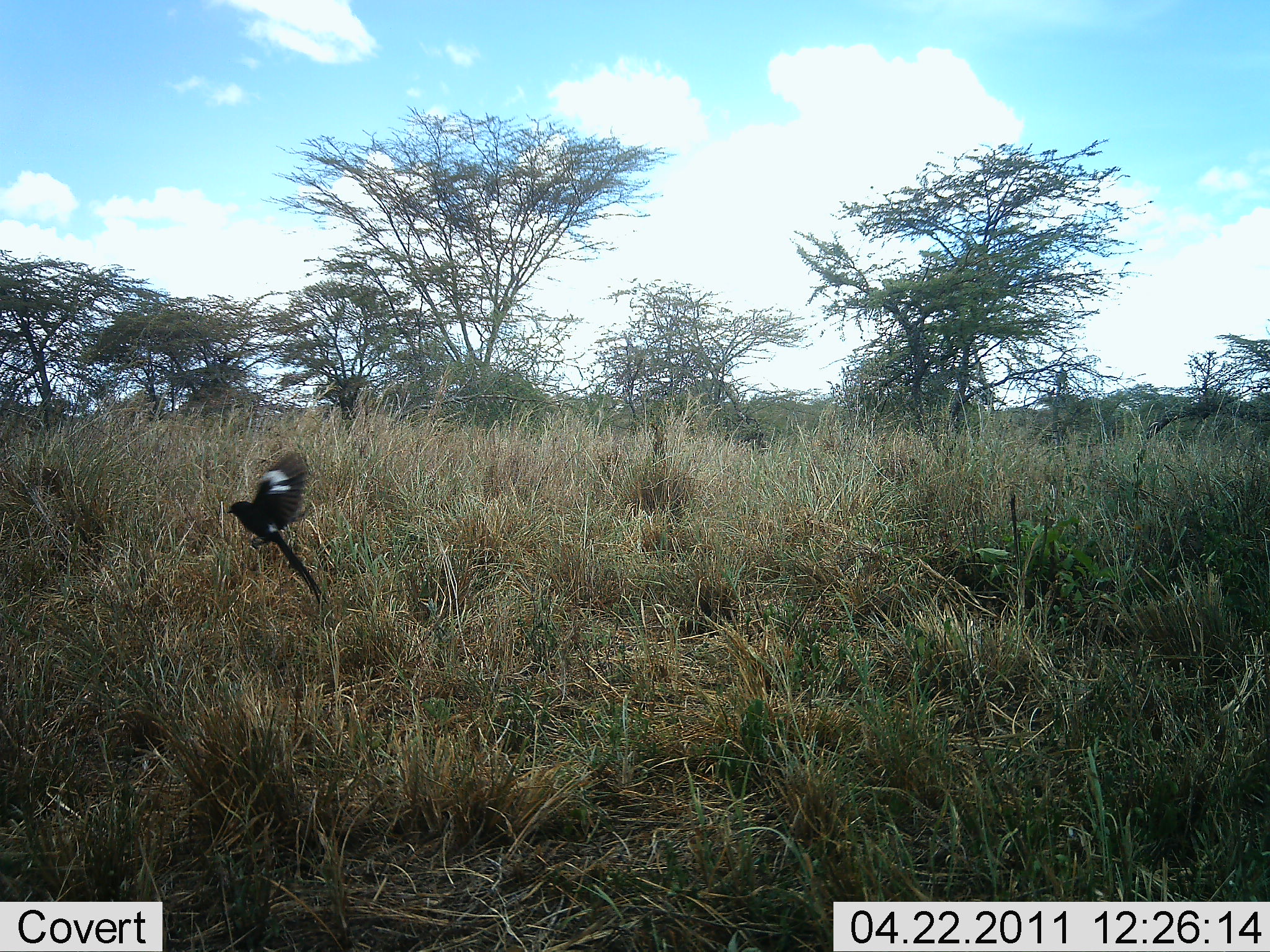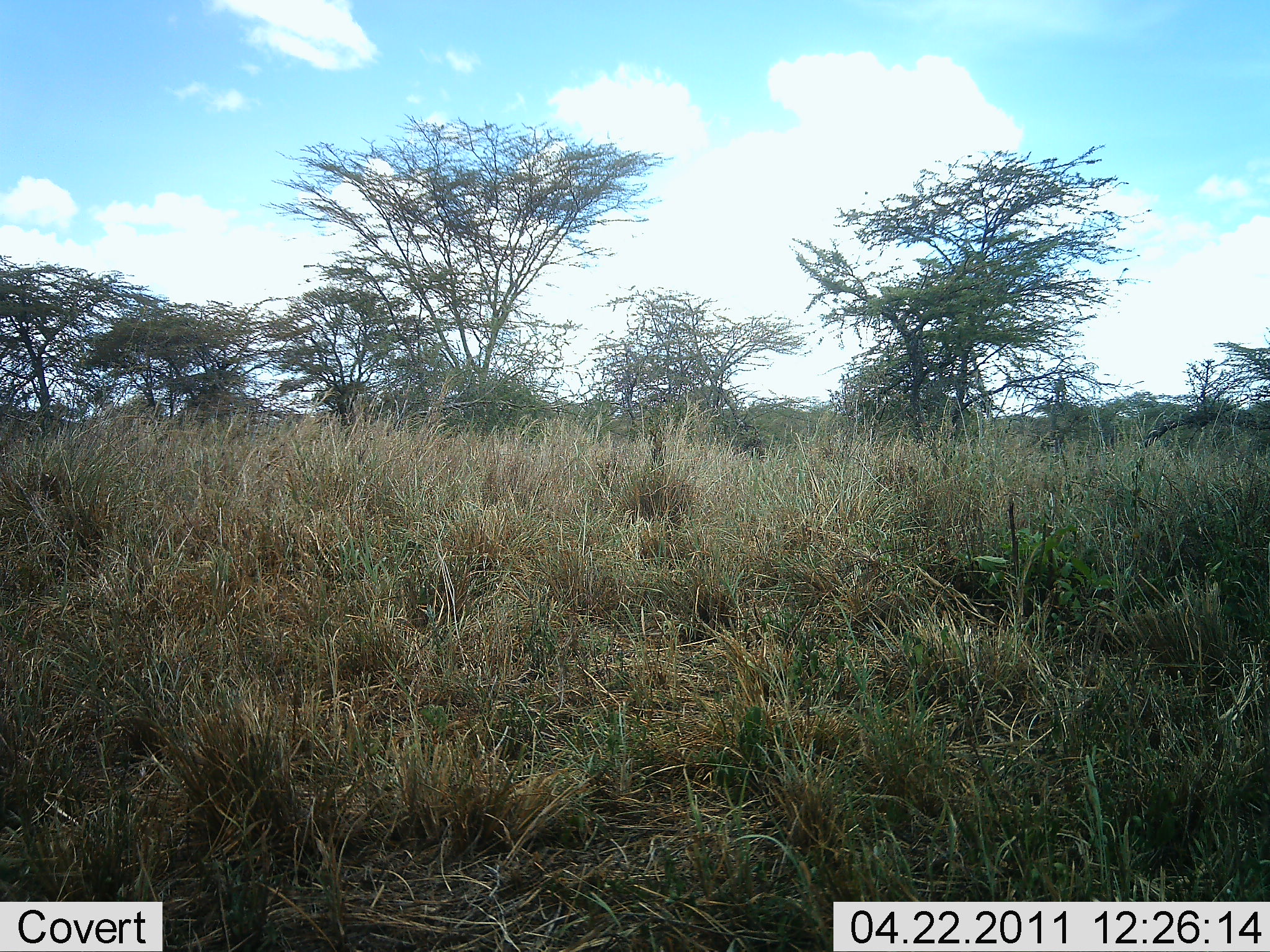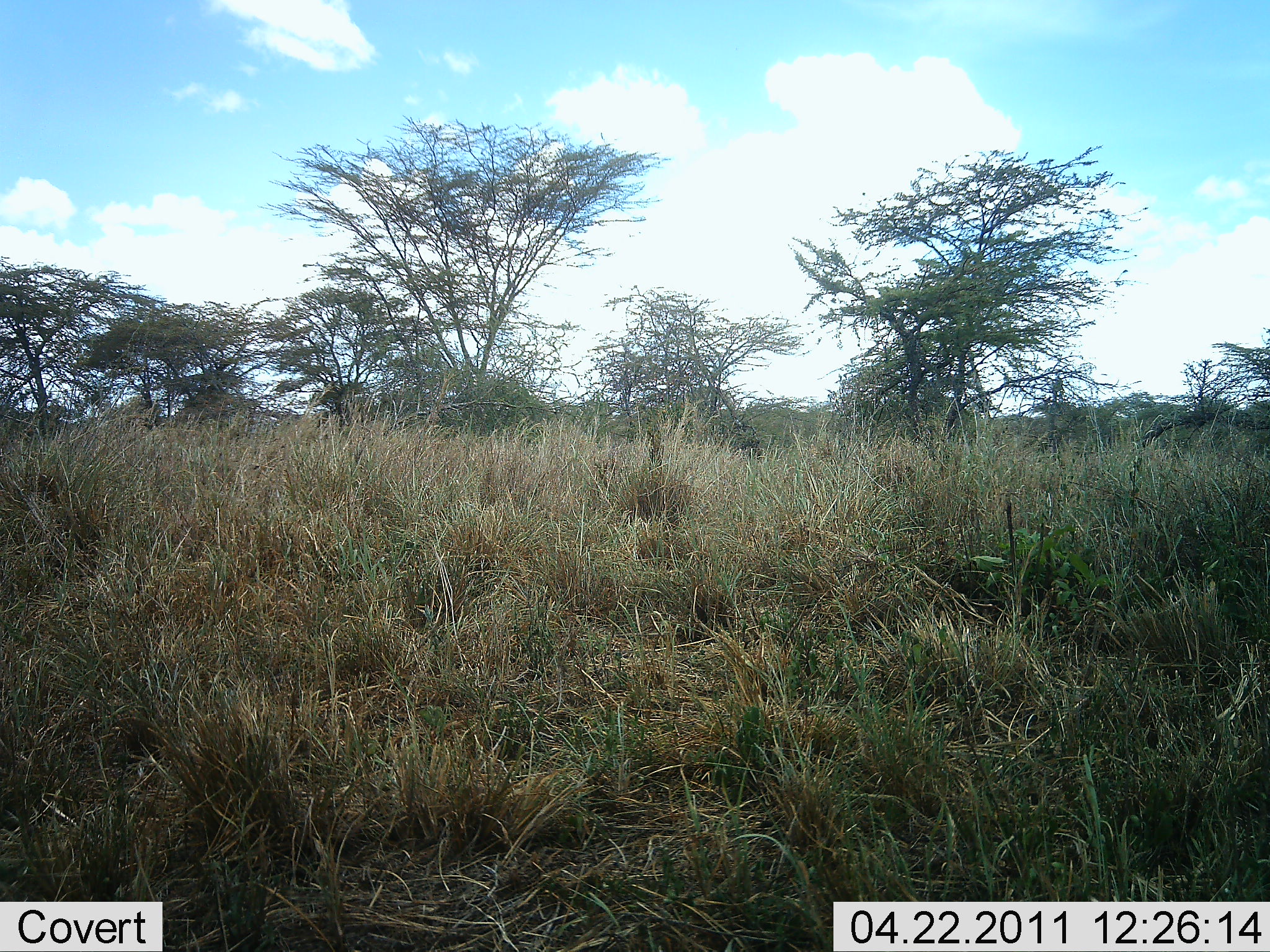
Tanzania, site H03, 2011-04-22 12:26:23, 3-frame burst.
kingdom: Animalia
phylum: Chordata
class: Aves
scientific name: Aves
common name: bird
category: otherbird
Otherbird (bird) (Aves), count 1. Behavior (volunteer vote fractions): standing 0%, resting 0%, moving 100%, interacting 0%. Young present (vote fraction): 0%. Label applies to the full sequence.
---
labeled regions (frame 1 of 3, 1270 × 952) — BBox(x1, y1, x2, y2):
animal: BBox(226, 451, 330, 611)